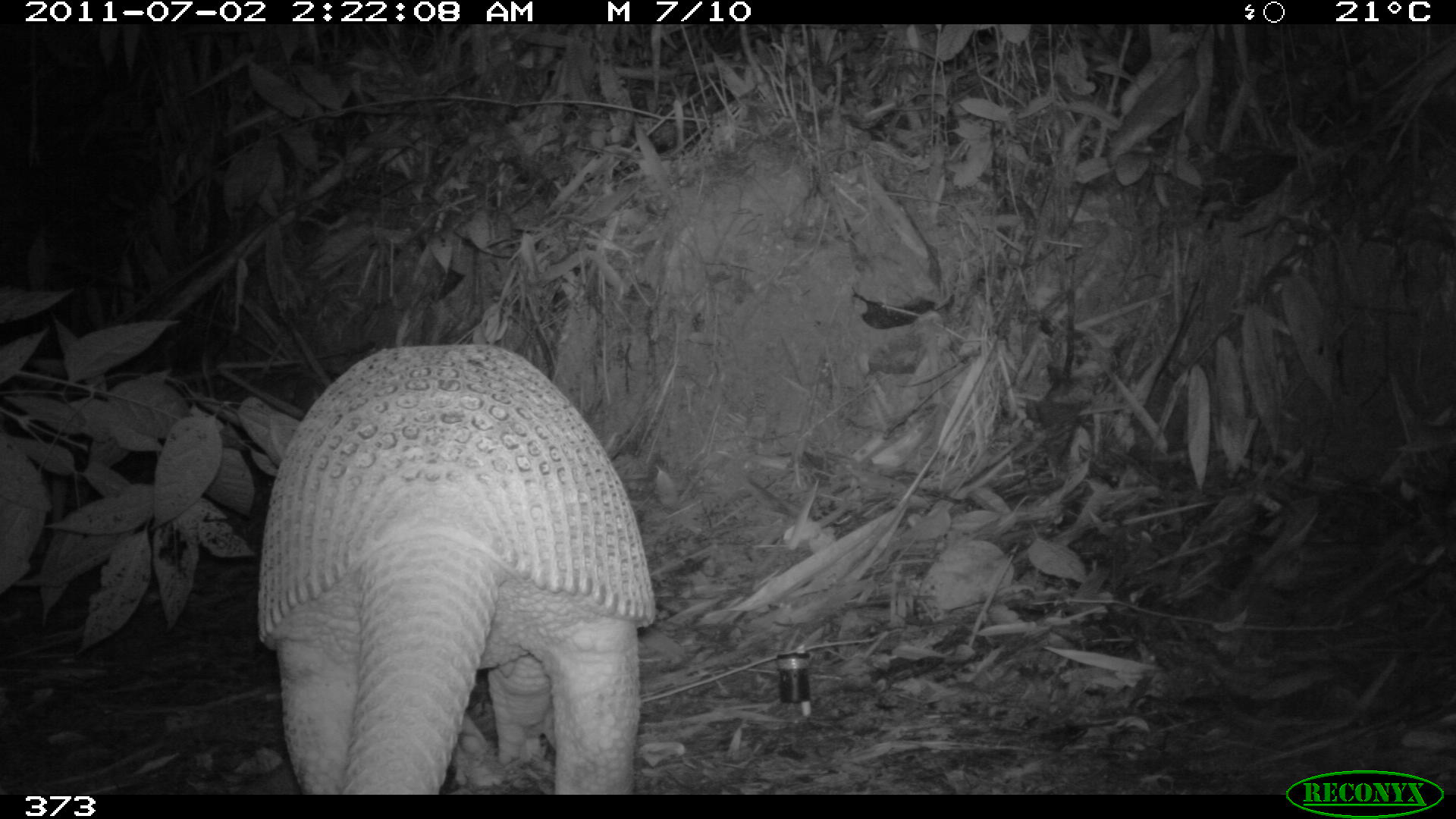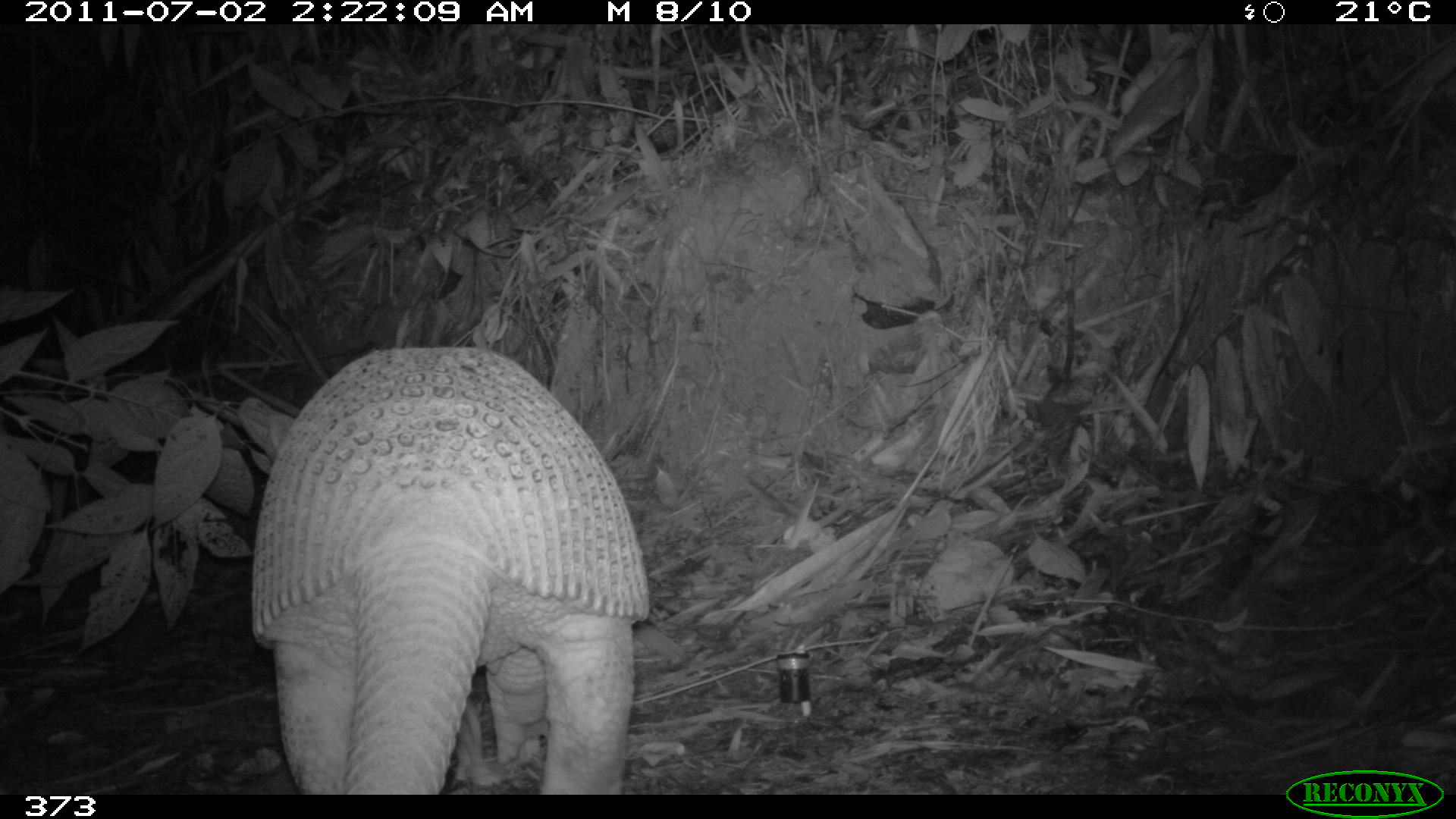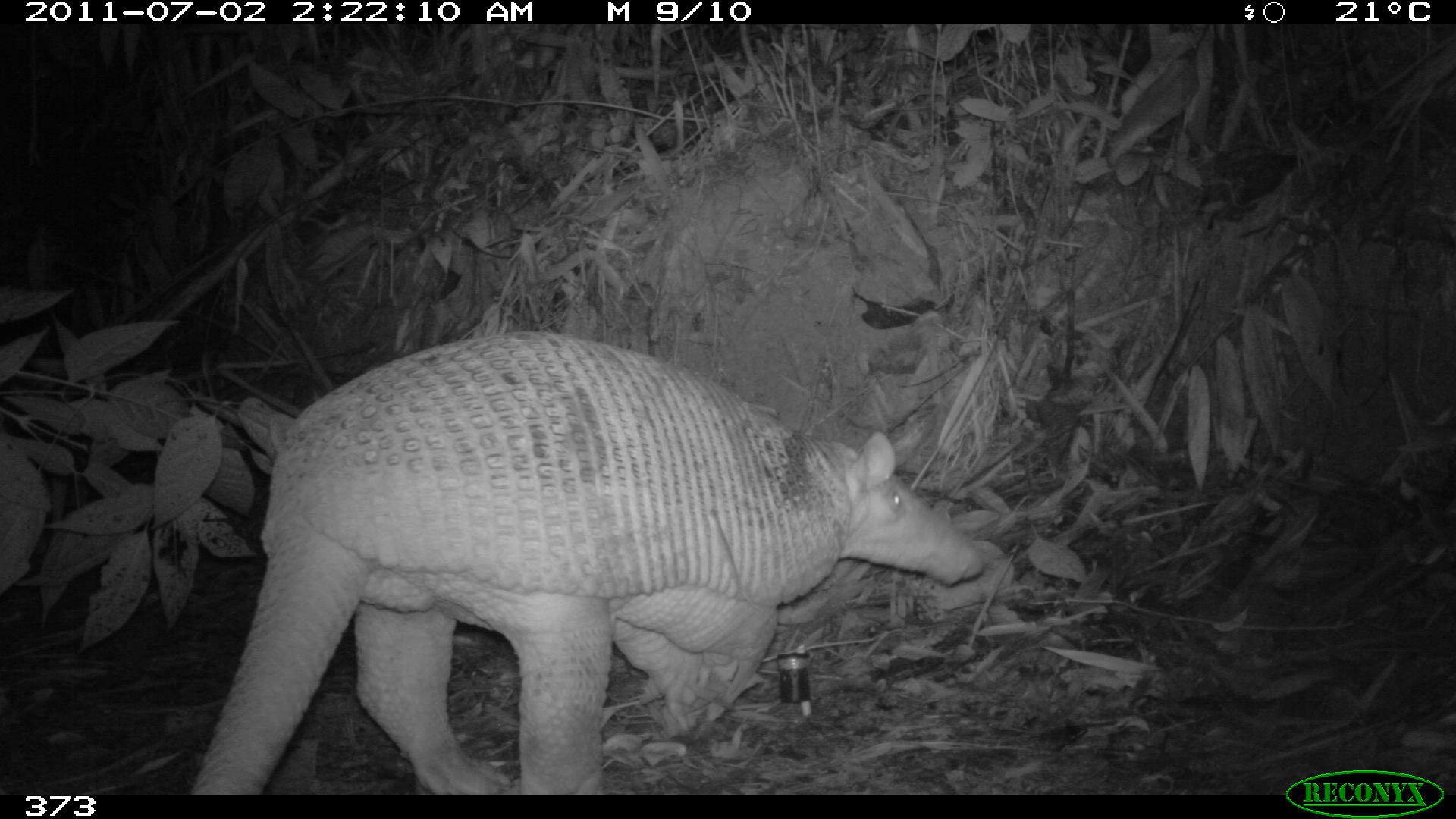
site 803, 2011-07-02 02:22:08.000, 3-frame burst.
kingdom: Animalia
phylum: Chordata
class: Mammalia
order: Cingulata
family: Chlamyphoridae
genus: Priodontes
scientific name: Priodontes maximus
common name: giant armadillo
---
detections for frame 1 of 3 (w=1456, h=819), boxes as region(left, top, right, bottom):
priodontes maximus: region(258, 343, 655, 792)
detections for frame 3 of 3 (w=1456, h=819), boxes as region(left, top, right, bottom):
priodontes maximus: region(190, 329, 983, 793)